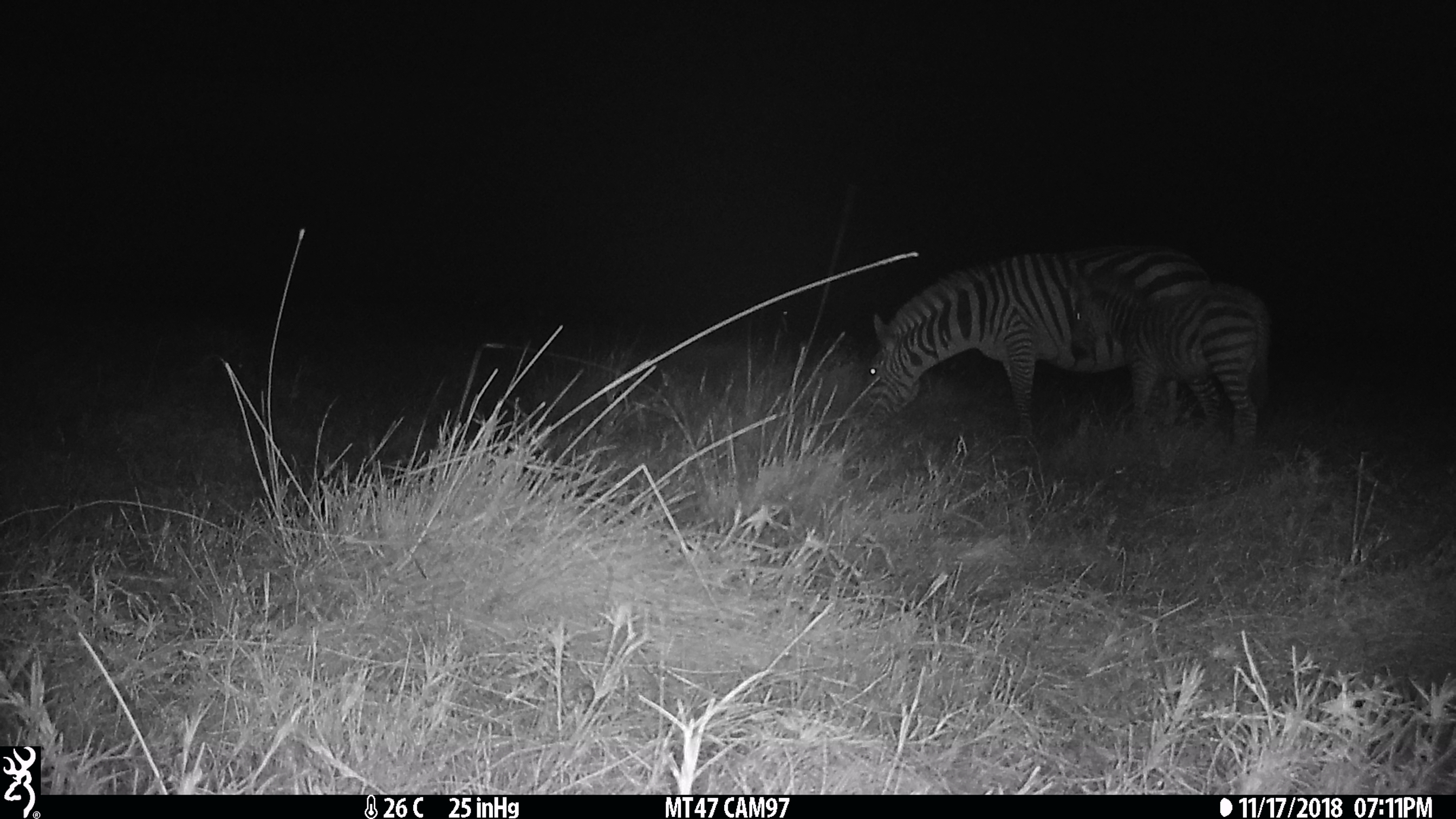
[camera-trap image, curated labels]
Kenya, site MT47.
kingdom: Animalia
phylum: Chordata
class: Mammalia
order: Perissodactyla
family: Equidae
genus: Equus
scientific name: Equus quagga burchellii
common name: burchell's zebra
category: zebra